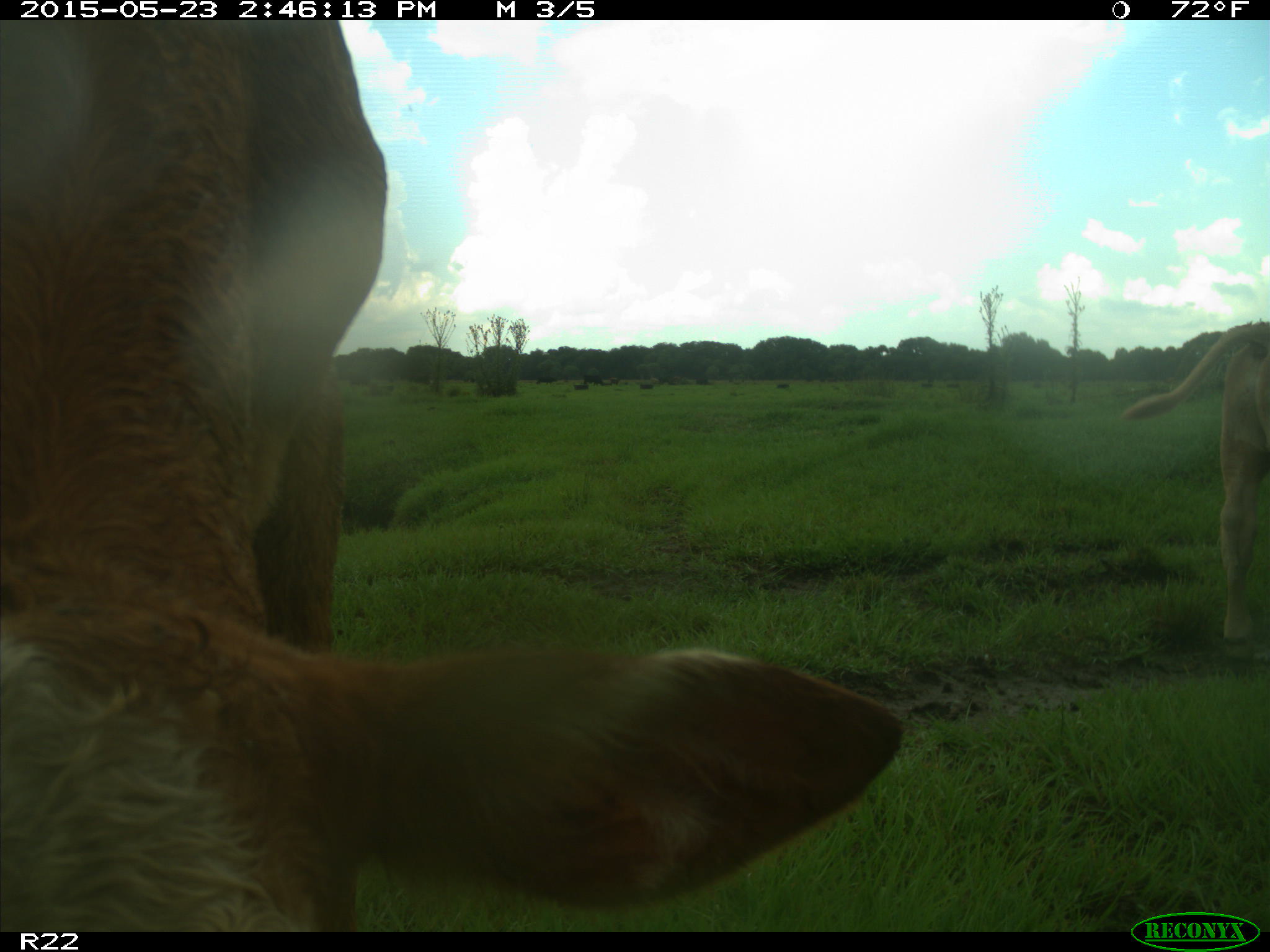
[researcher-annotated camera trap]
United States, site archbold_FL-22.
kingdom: Animalia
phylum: Chordata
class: Mammalia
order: Artiodactyla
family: Bovidae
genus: Bos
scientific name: Bos taurus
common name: domestic cow